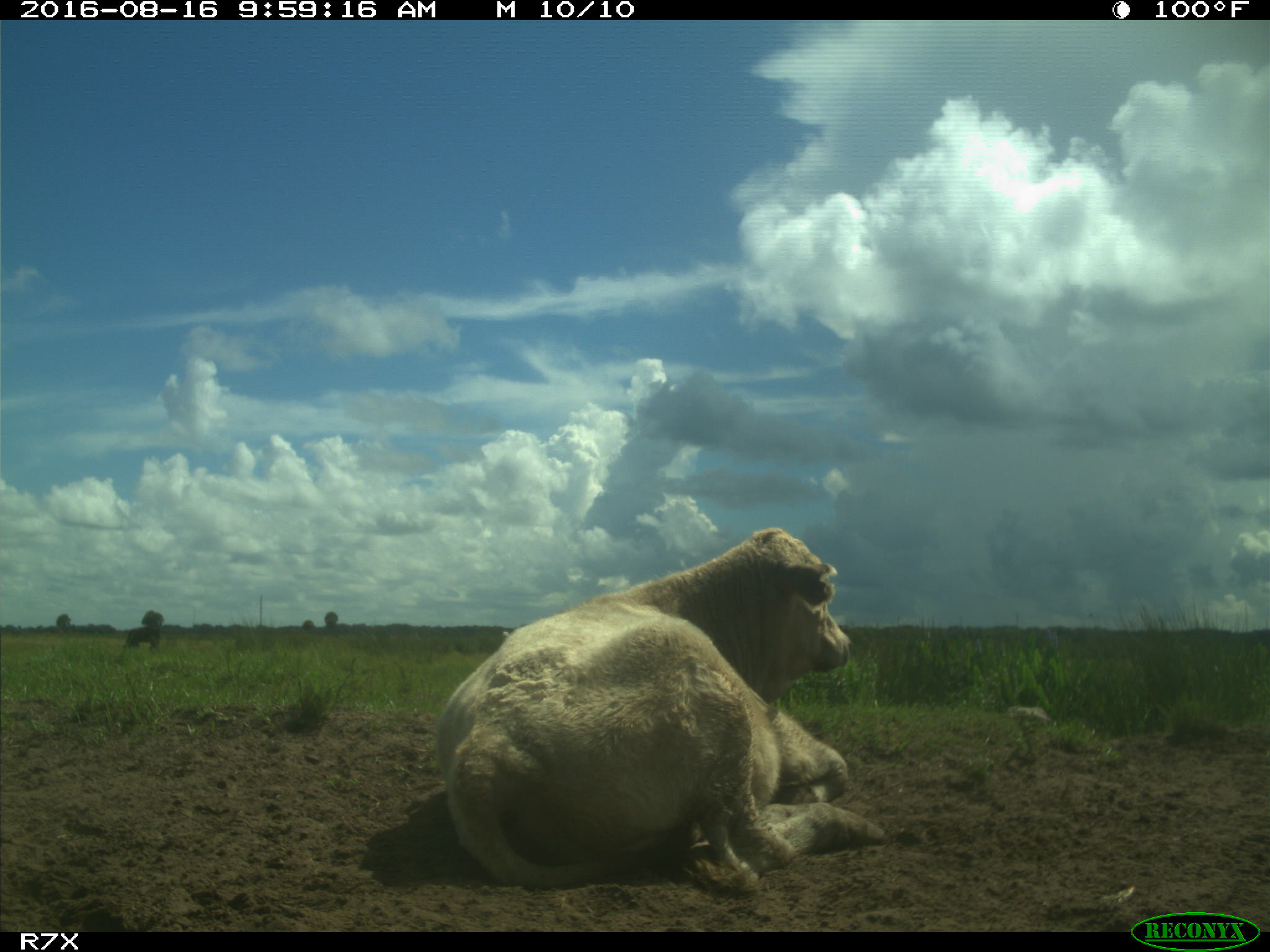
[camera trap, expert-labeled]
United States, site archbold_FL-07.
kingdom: Animalia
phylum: Chordata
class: Mammalia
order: Artiodactyla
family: Bovidae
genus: Bos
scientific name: Bos taurus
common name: domestic cow